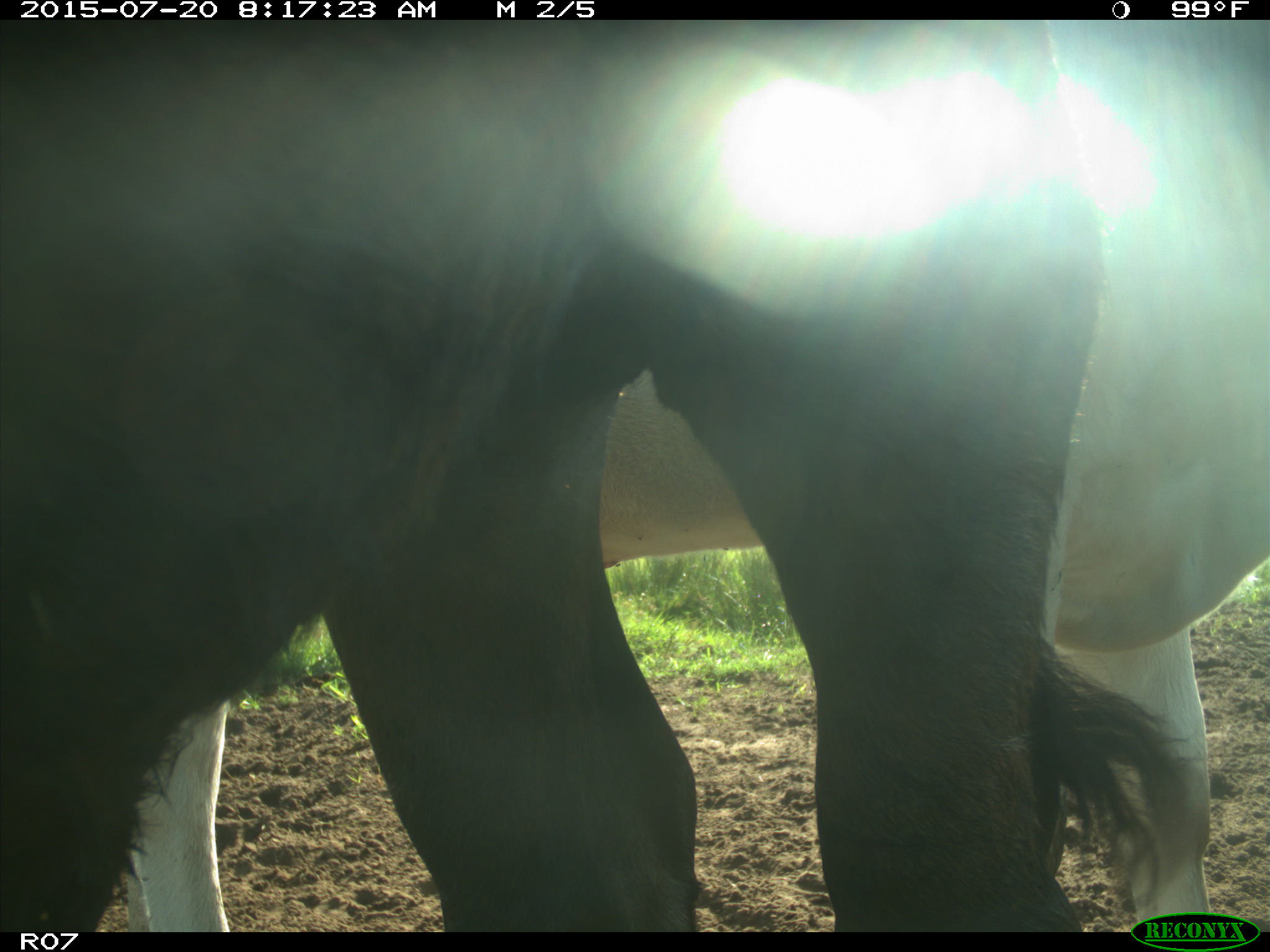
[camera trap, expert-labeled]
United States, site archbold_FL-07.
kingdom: Animalia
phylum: Chordata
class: Mammalia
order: Artiodactyla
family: Bovidae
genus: Bos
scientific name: Bos taurus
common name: domestic cow